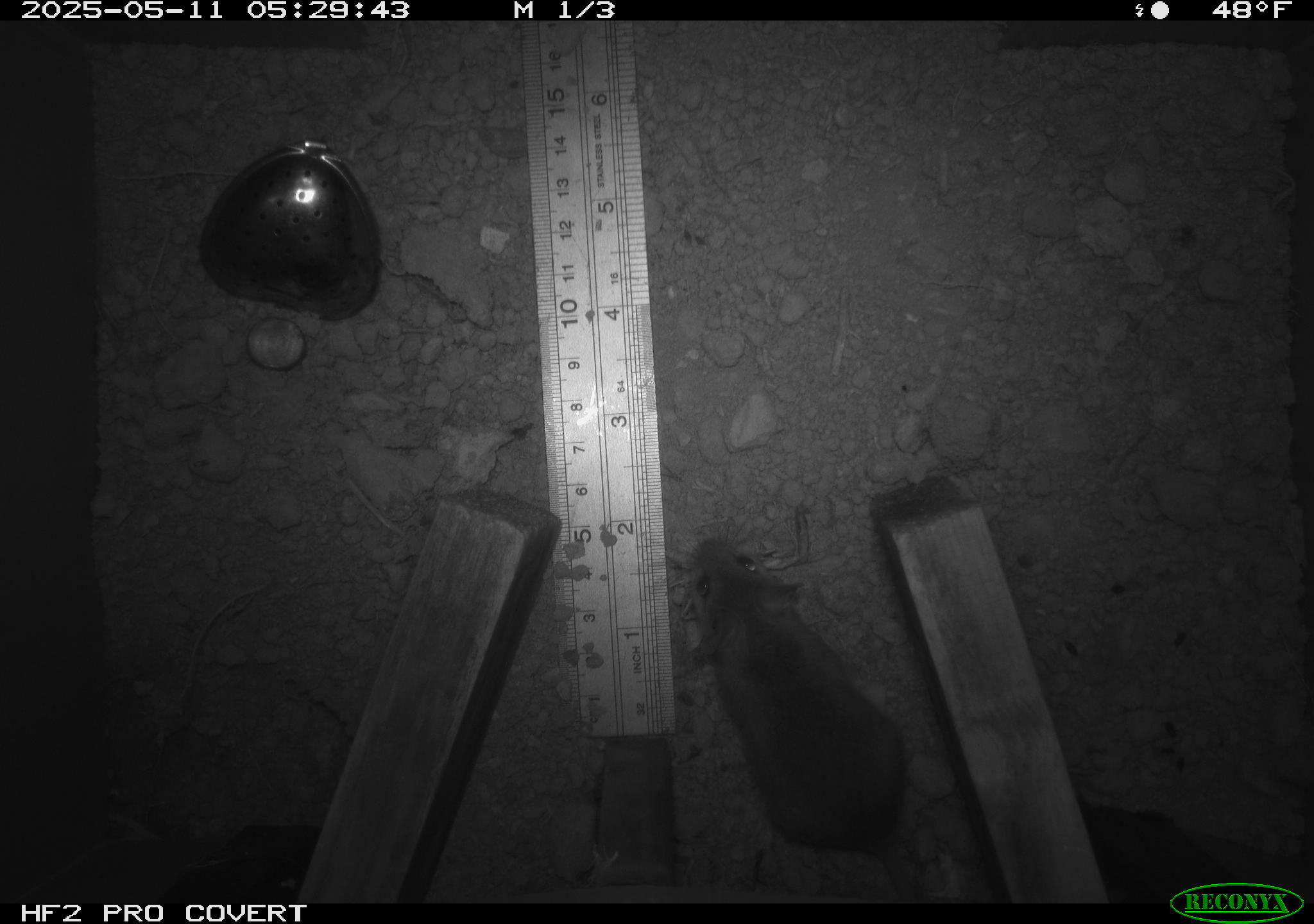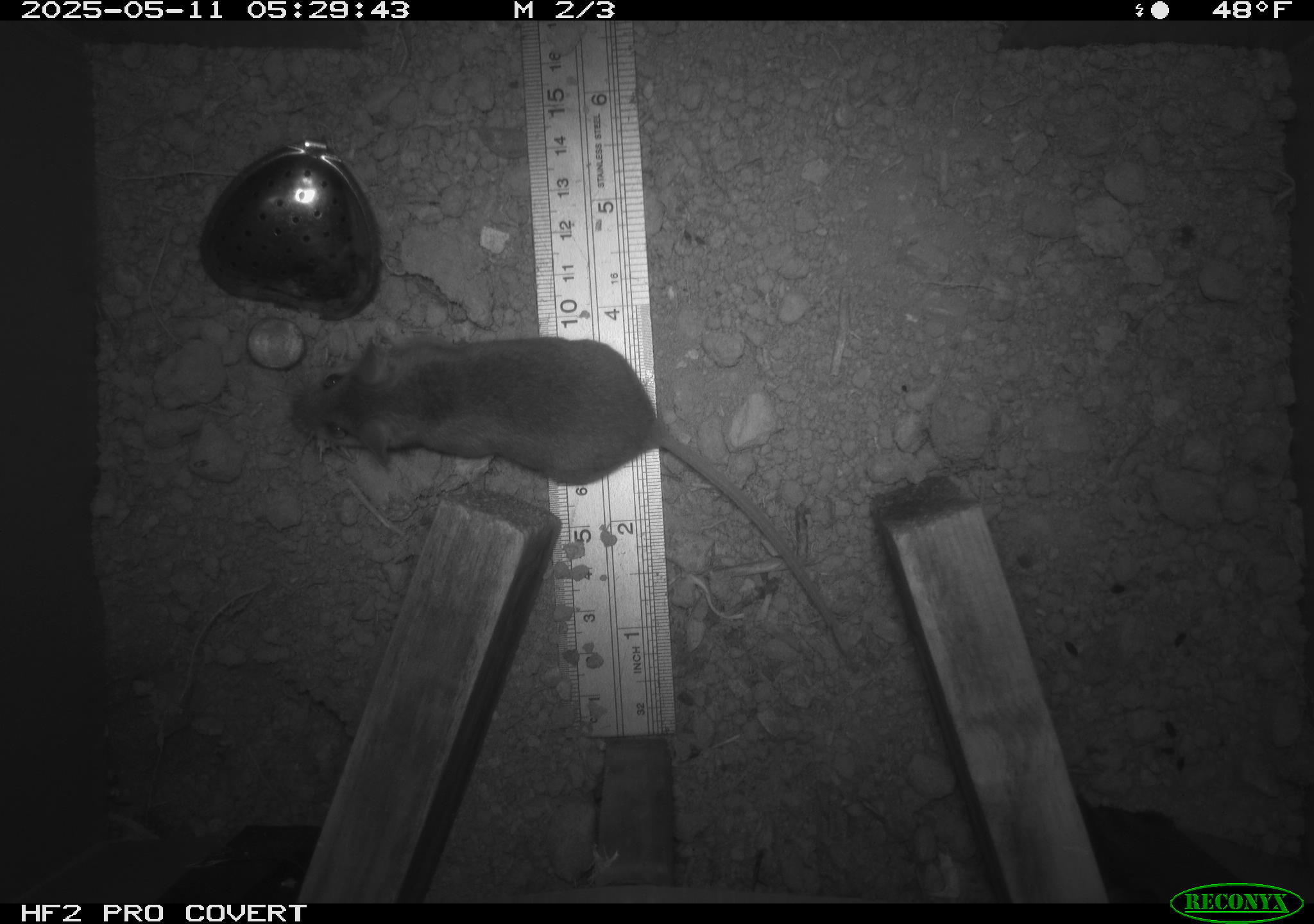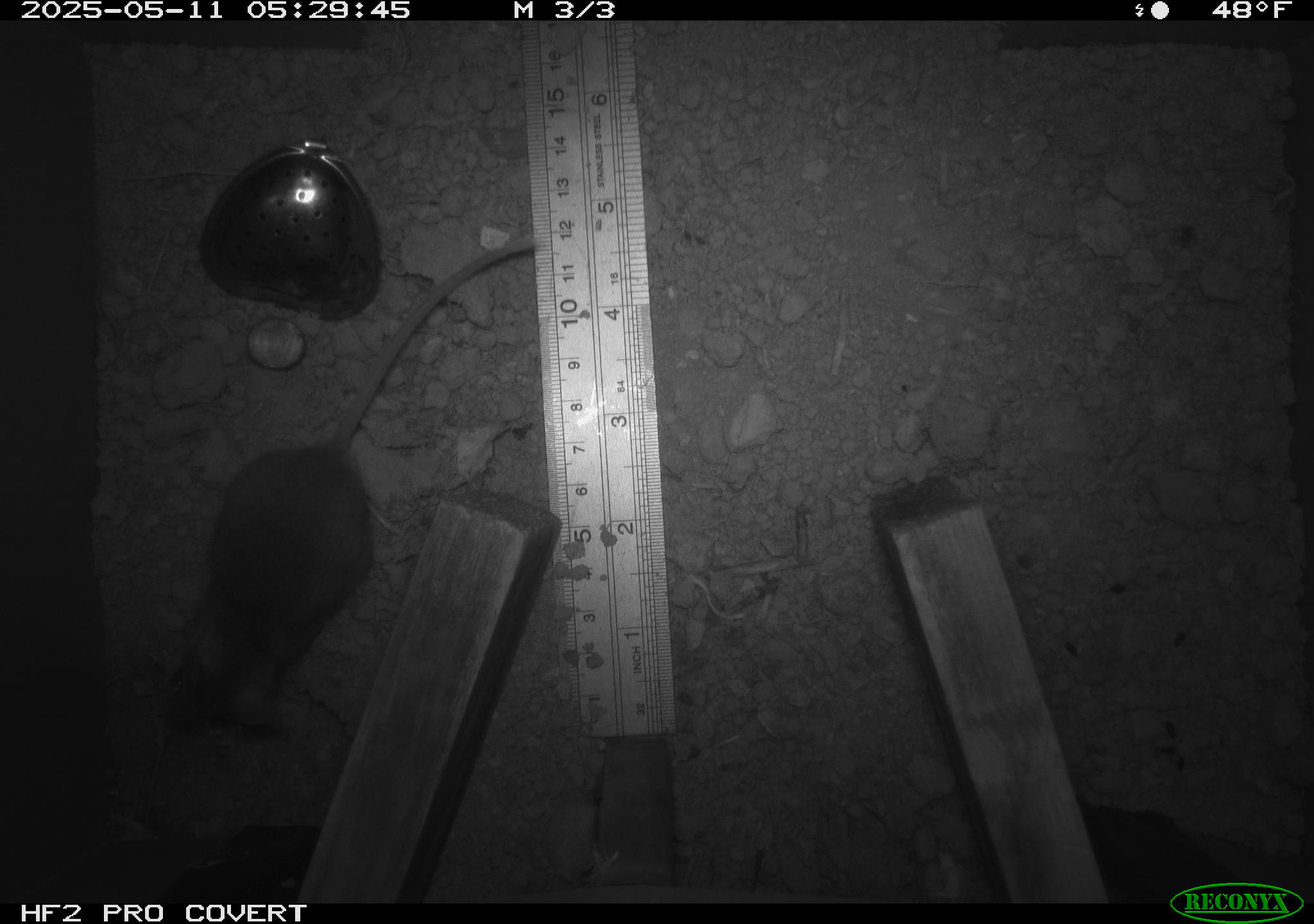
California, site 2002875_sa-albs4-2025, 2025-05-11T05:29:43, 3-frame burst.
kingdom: Animalia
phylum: Chordata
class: Mammalia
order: Rodentia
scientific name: Rodentia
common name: mouse species